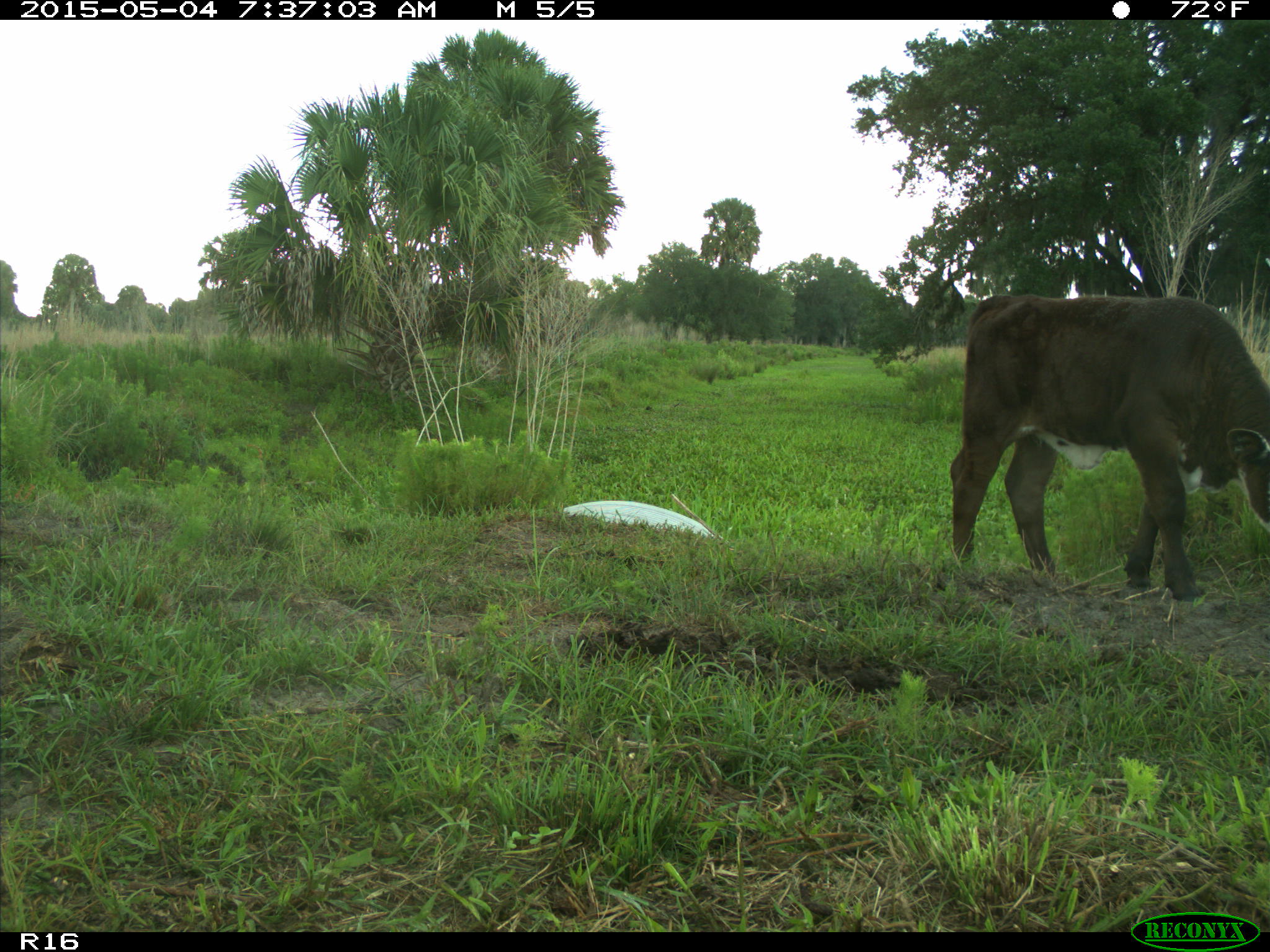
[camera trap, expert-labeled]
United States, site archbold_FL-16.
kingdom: Animalia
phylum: Chordata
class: Mammalia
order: Artiodactyla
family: Bovidae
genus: Bos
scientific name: Bos taurus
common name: domestic cow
Bos taurus (domestic cow).